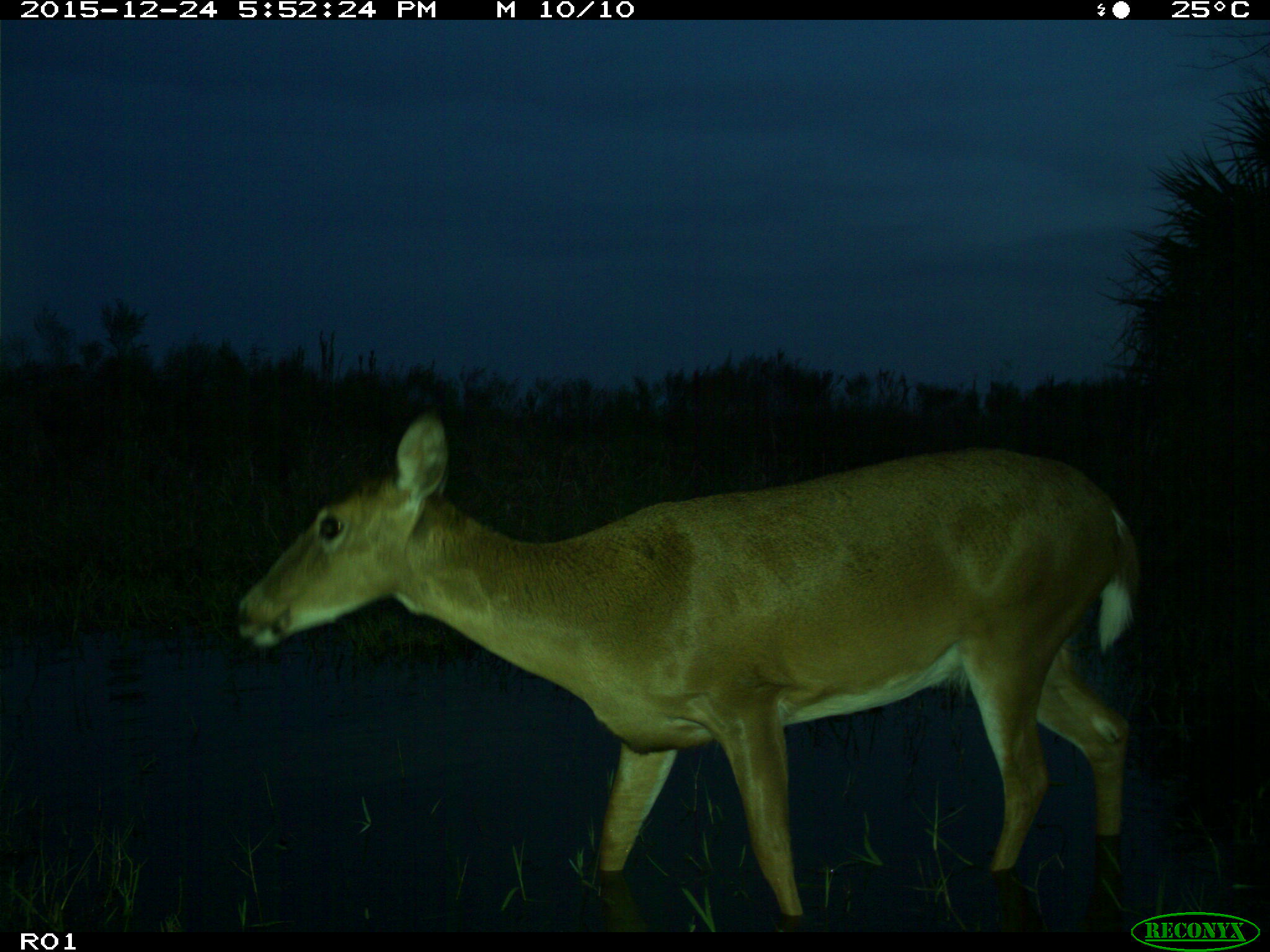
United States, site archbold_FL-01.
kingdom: Animalia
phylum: Chordata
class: Mammalia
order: Artiodactyla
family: Cervidae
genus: Odocoileus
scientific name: Odocoileus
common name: deer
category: unidentified deer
Unidentified deer (deer) (Odocoileus).